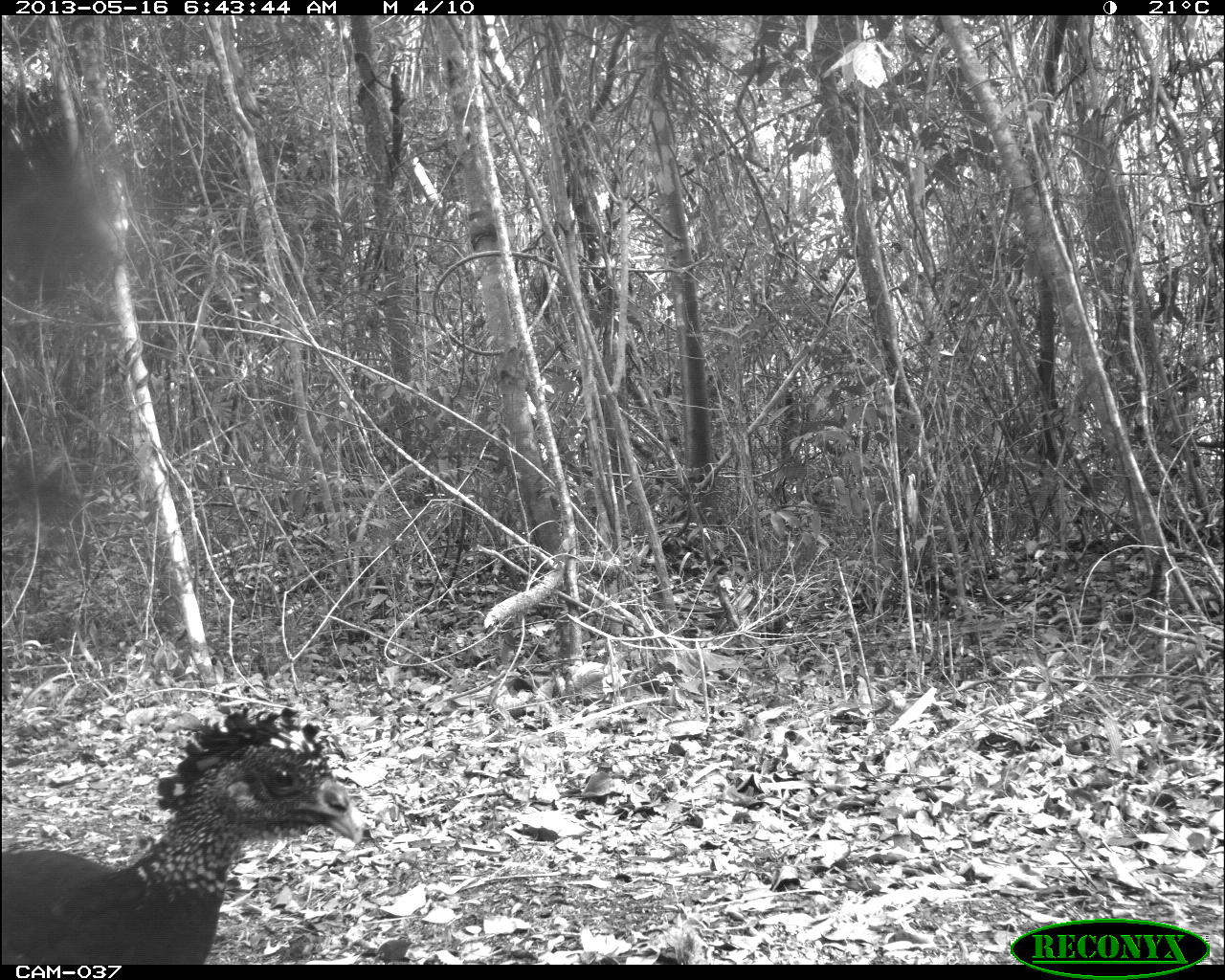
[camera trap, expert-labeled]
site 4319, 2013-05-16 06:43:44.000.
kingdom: Animalia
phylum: Chordata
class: Aves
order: Galliformes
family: Cracidae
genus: Crax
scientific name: Crax rubra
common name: great curassow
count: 1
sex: female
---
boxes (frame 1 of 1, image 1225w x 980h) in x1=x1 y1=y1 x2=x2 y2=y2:
crax rubra: x1=2 y1=706 x2=359 y2=964